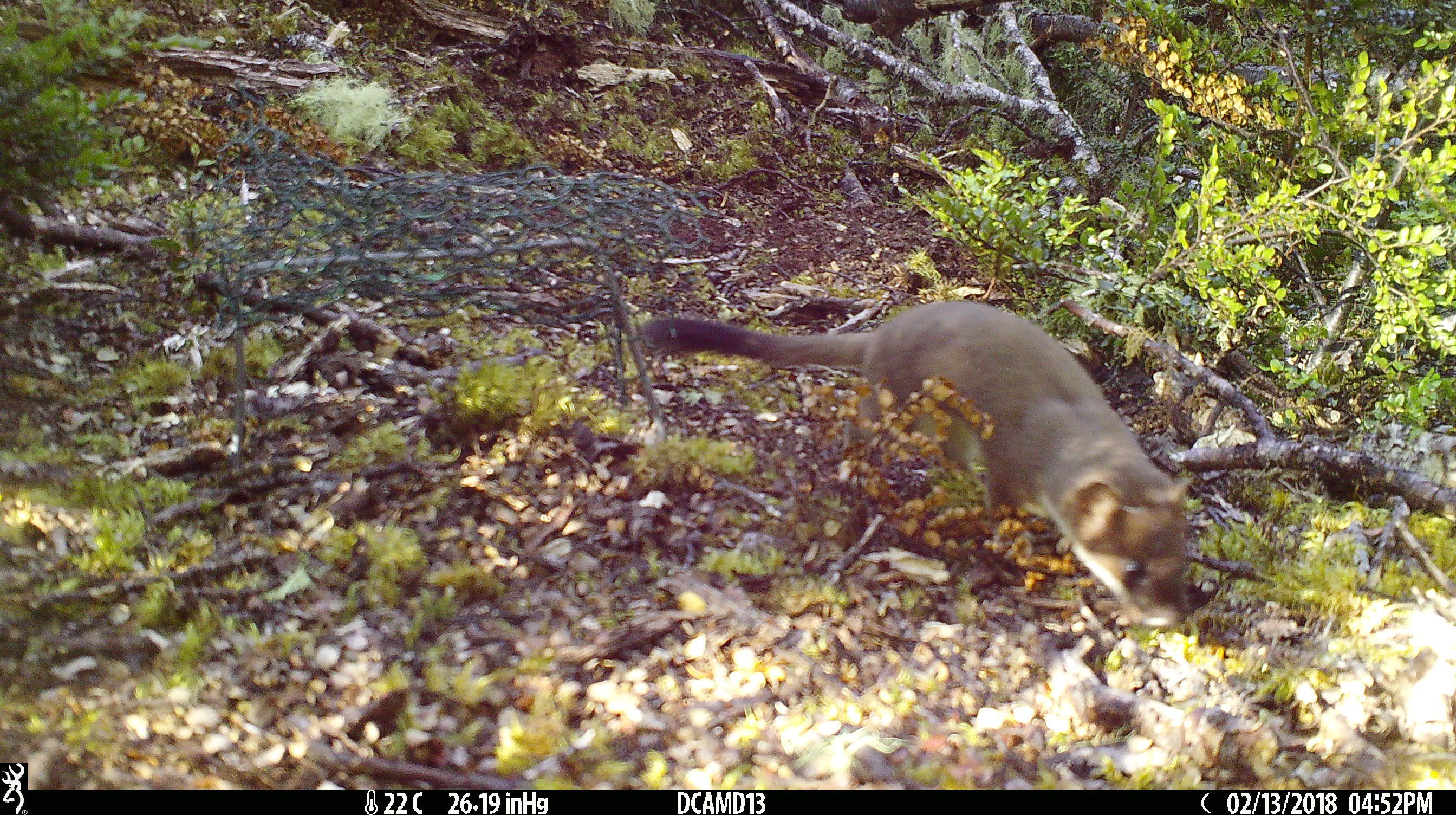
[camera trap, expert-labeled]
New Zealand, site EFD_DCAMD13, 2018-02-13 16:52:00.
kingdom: Animalia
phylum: Chordata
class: Mammalia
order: Carnivora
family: Mustelidae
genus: Mustela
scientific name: Mustela erminea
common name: stoat